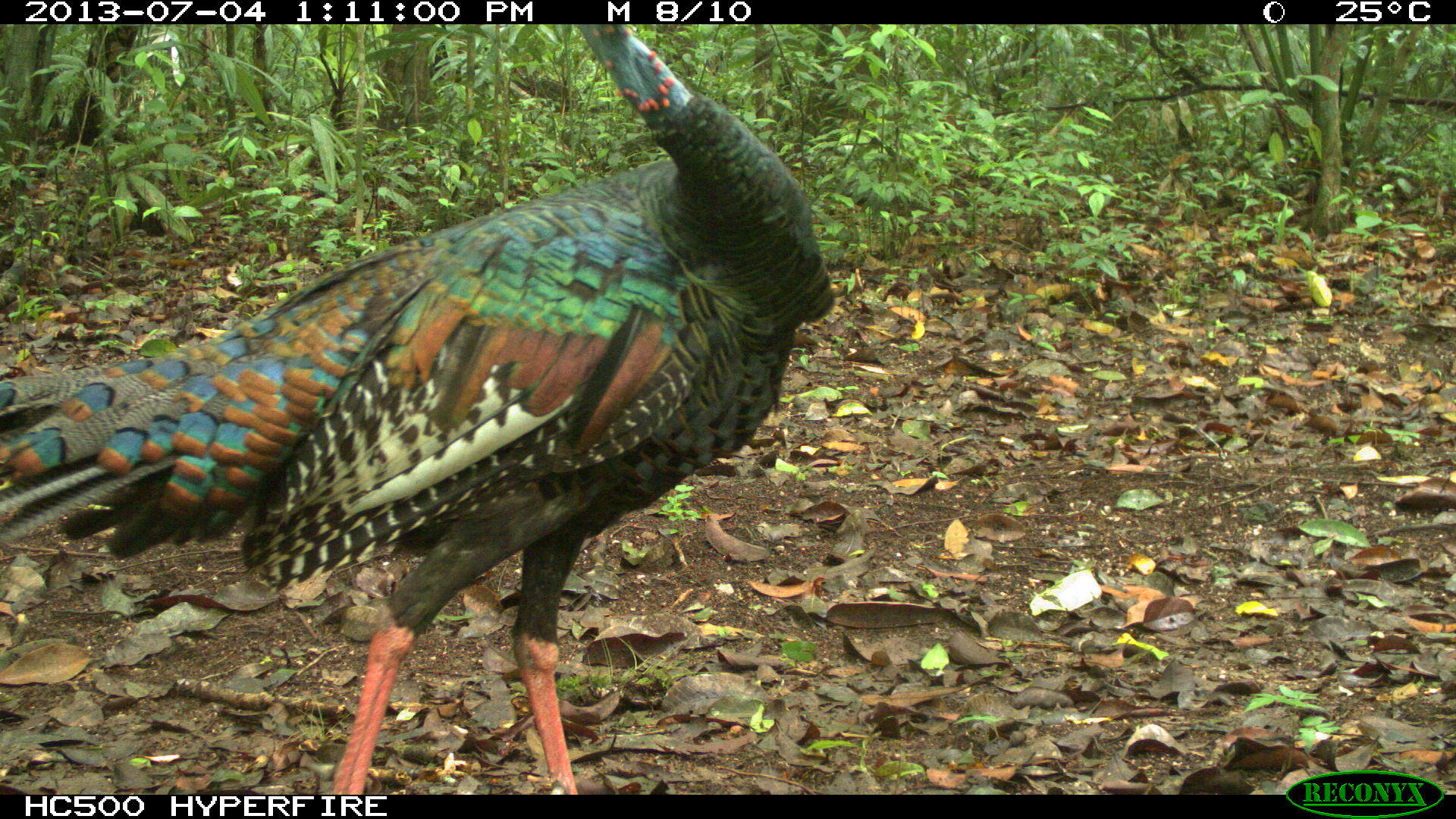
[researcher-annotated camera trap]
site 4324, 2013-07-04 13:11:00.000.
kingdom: Animalia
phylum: Chordata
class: Aves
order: Galliformes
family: Phasianidae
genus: Meleagris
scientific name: Meleagris ocellata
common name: ocellated turkey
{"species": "Meleagris ocellata (ocellated turkey)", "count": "1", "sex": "female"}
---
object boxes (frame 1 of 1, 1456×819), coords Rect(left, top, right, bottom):
meleagris ocellata: Rect(0, 22, 837, 793)